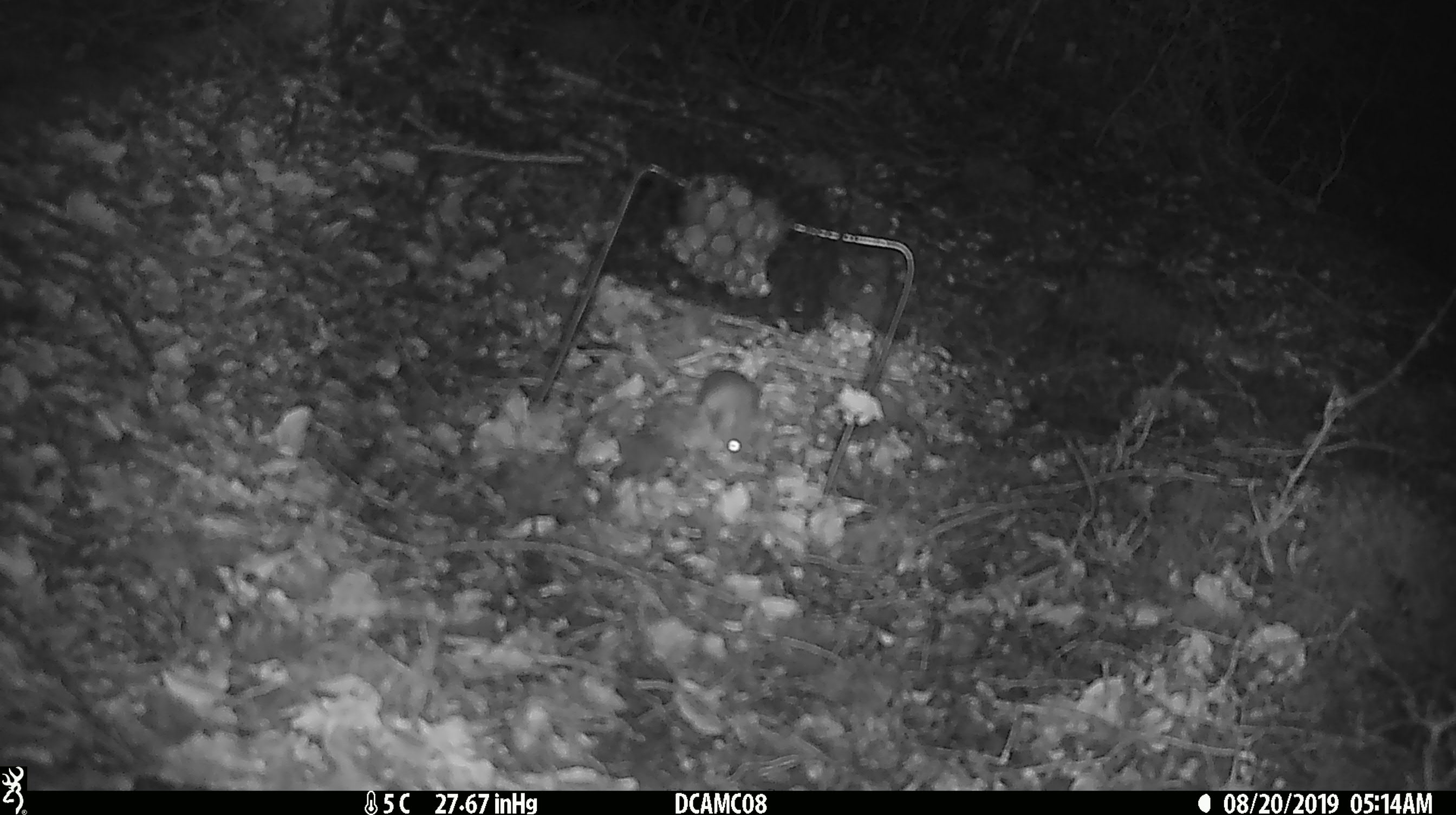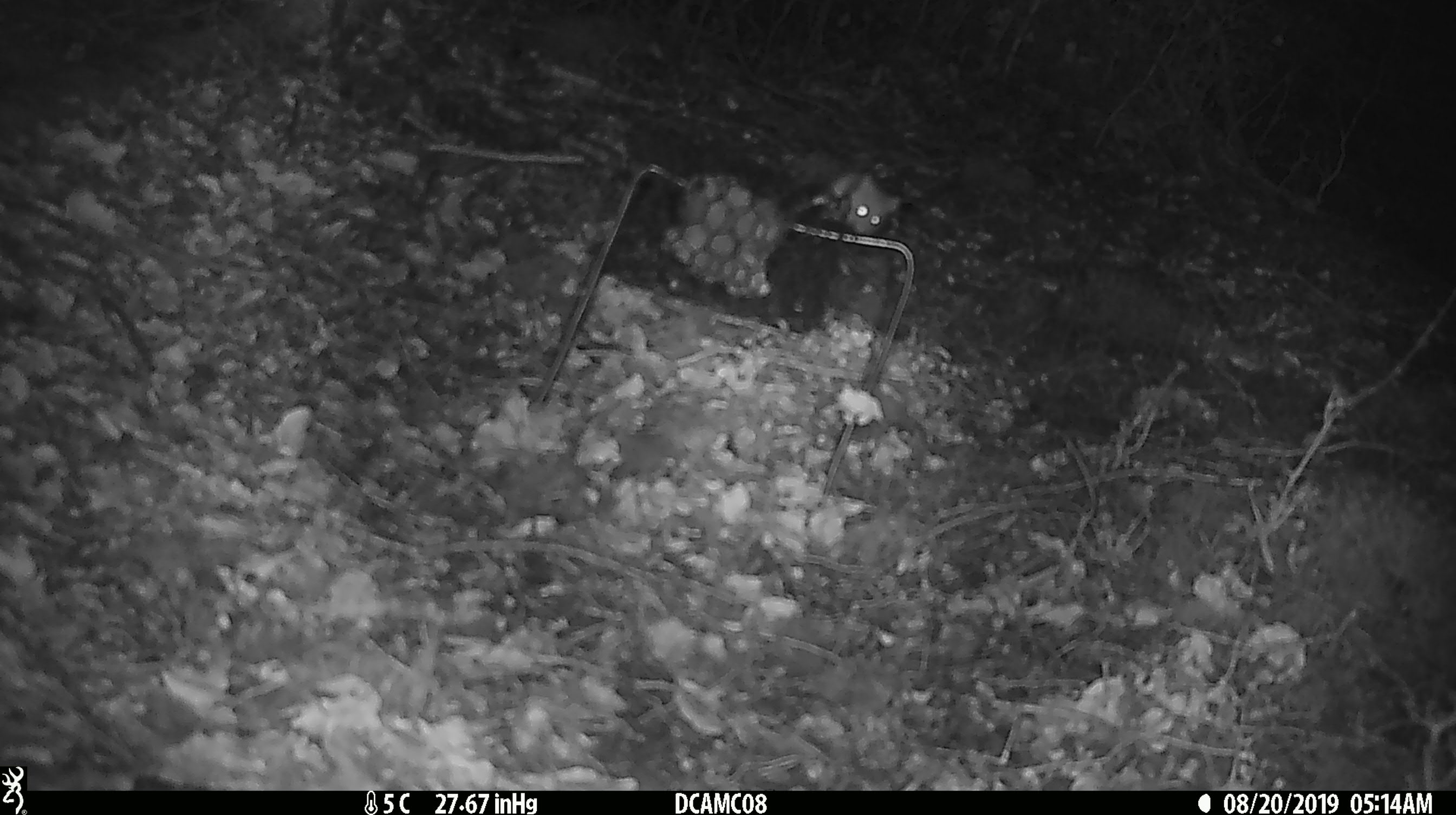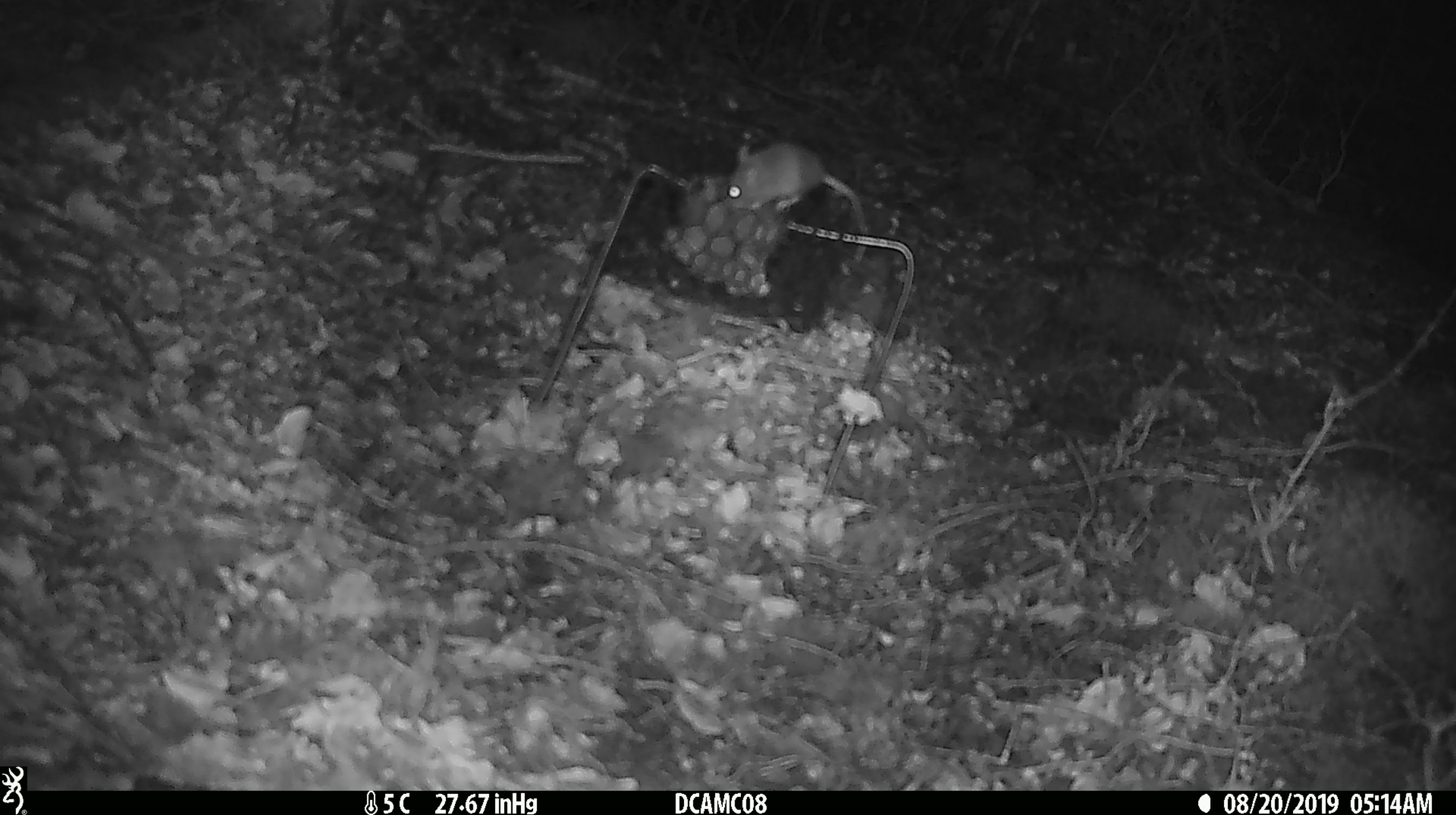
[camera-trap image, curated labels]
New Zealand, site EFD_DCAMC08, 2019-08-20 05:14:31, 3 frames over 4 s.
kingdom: Animalia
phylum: Chordata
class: Mammalia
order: Rodentia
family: Muridae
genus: Mus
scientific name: Mus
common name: mouse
Mouse (Mus).